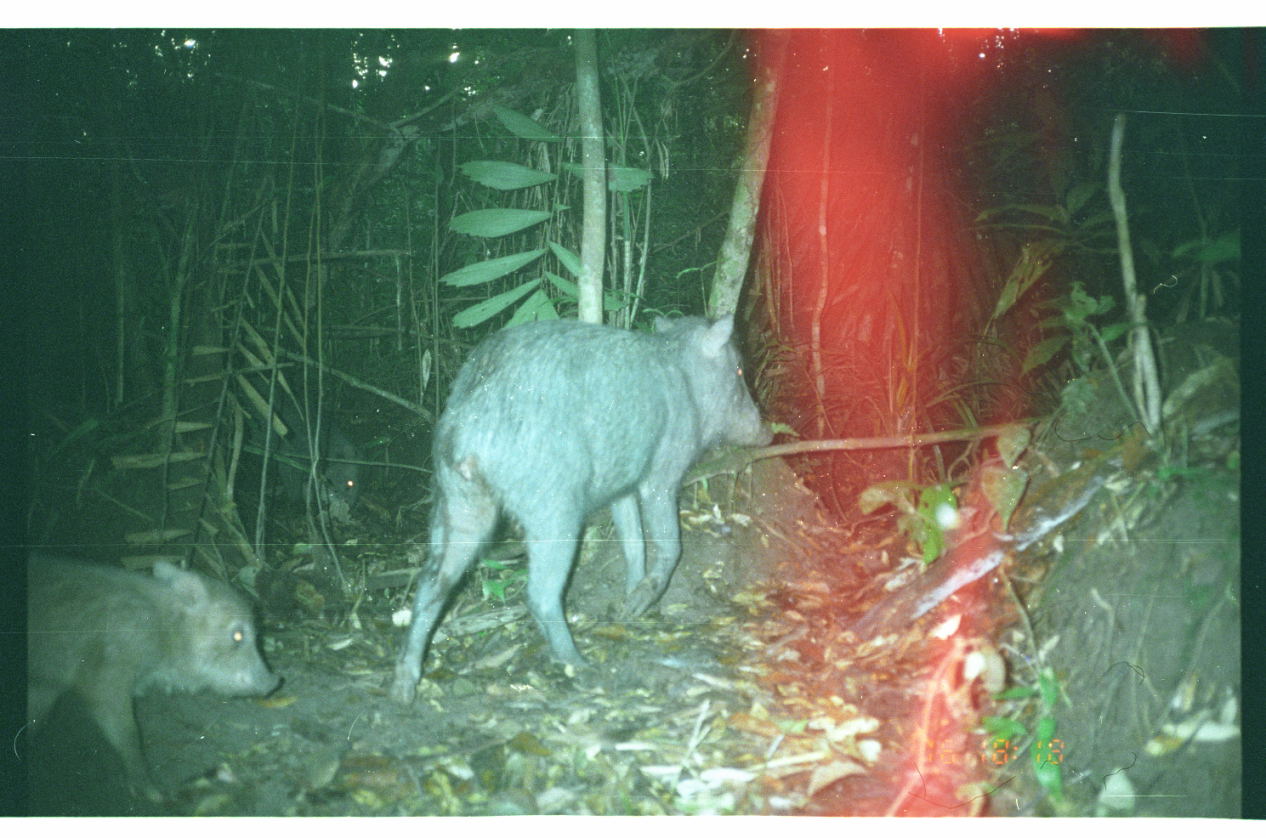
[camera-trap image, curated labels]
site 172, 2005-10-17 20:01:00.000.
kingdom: Animalia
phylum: Chordata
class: Mammalia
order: Artiodactyla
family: Tayassuidae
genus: Tayassu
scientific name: Tayassu pecari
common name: white-lipped peccary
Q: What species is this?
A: Tayassu pecari (white-lipped peccary).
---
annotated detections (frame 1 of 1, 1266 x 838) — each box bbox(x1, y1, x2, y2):
tayassu pecari: bbox(379, 307, 777, 710); bbox(21, 556, 284, 806)